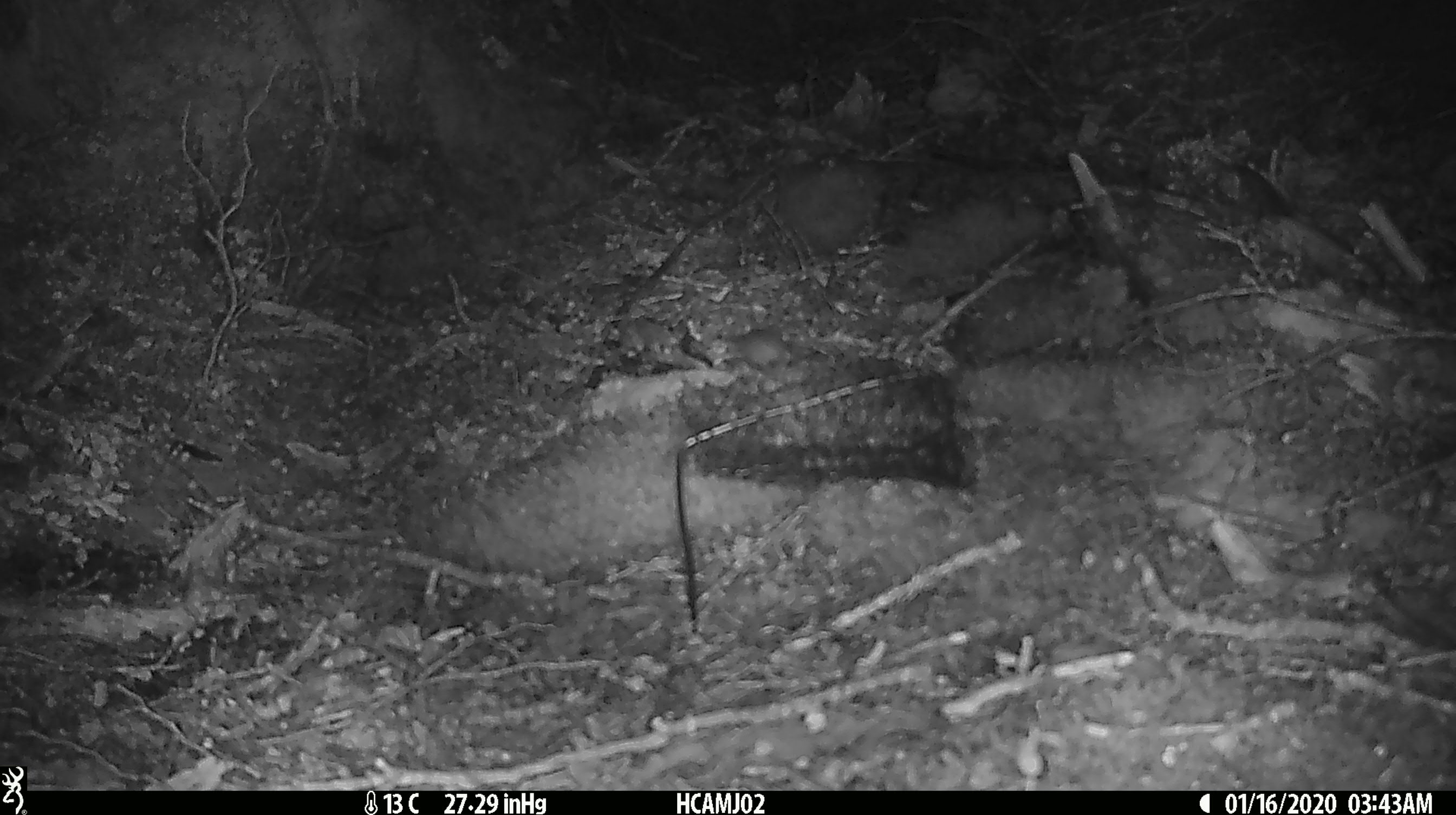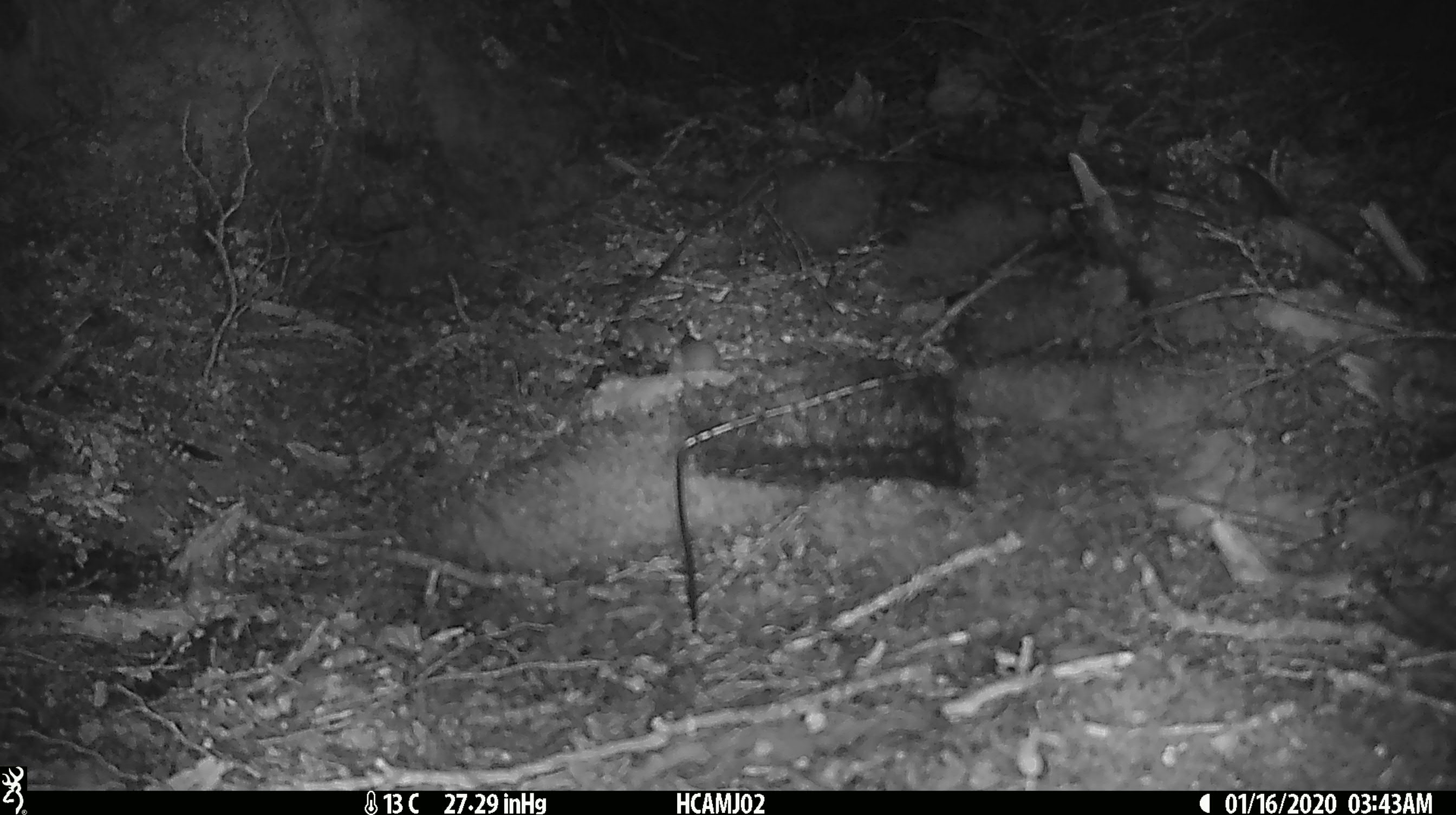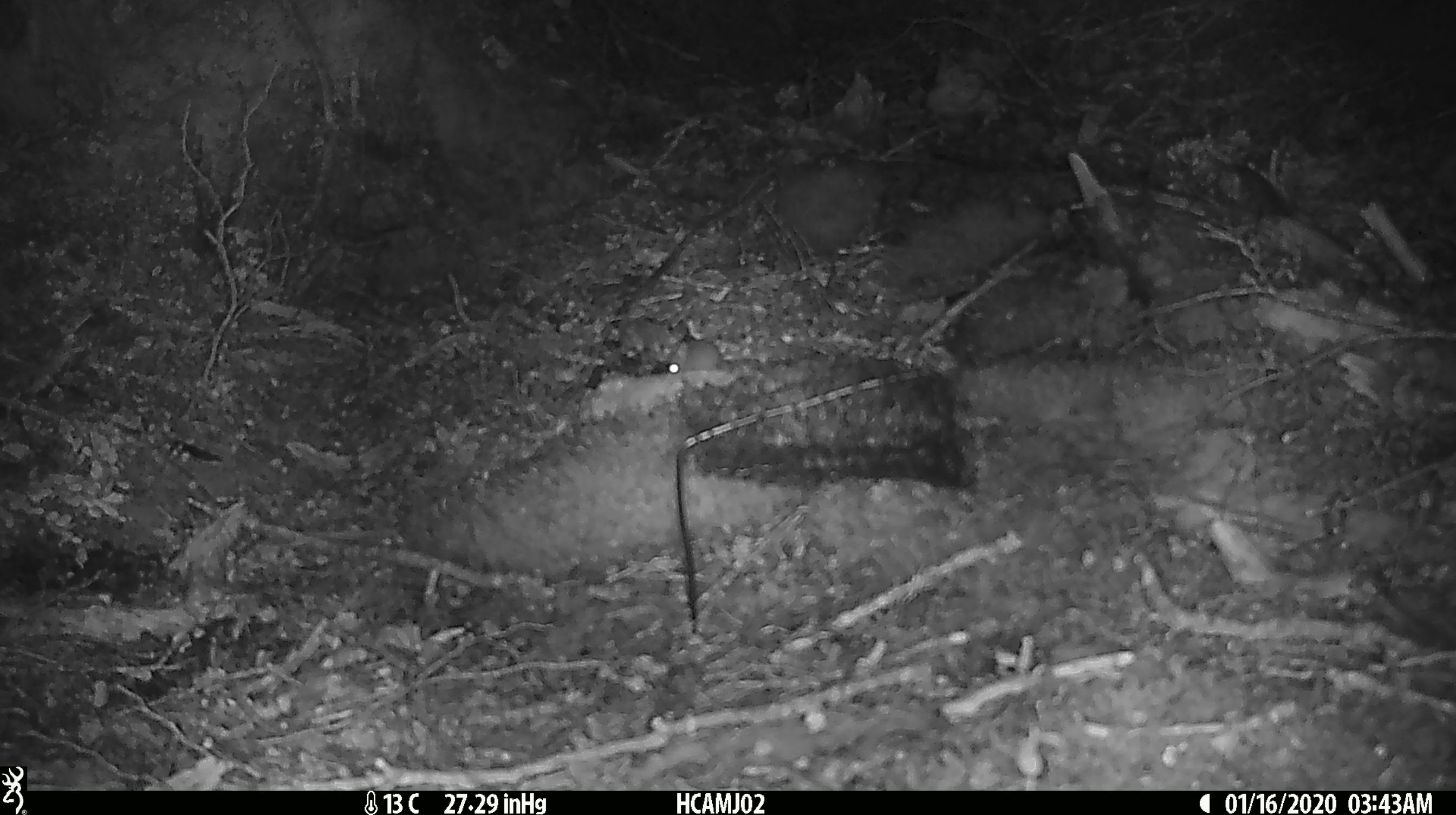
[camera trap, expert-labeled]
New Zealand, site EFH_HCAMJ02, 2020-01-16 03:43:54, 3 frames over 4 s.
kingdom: Animalia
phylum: Chordata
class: Mammalia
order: Rodentia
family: Muridae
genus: Mus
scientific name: Mus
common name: mouse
Mouse (Mus).